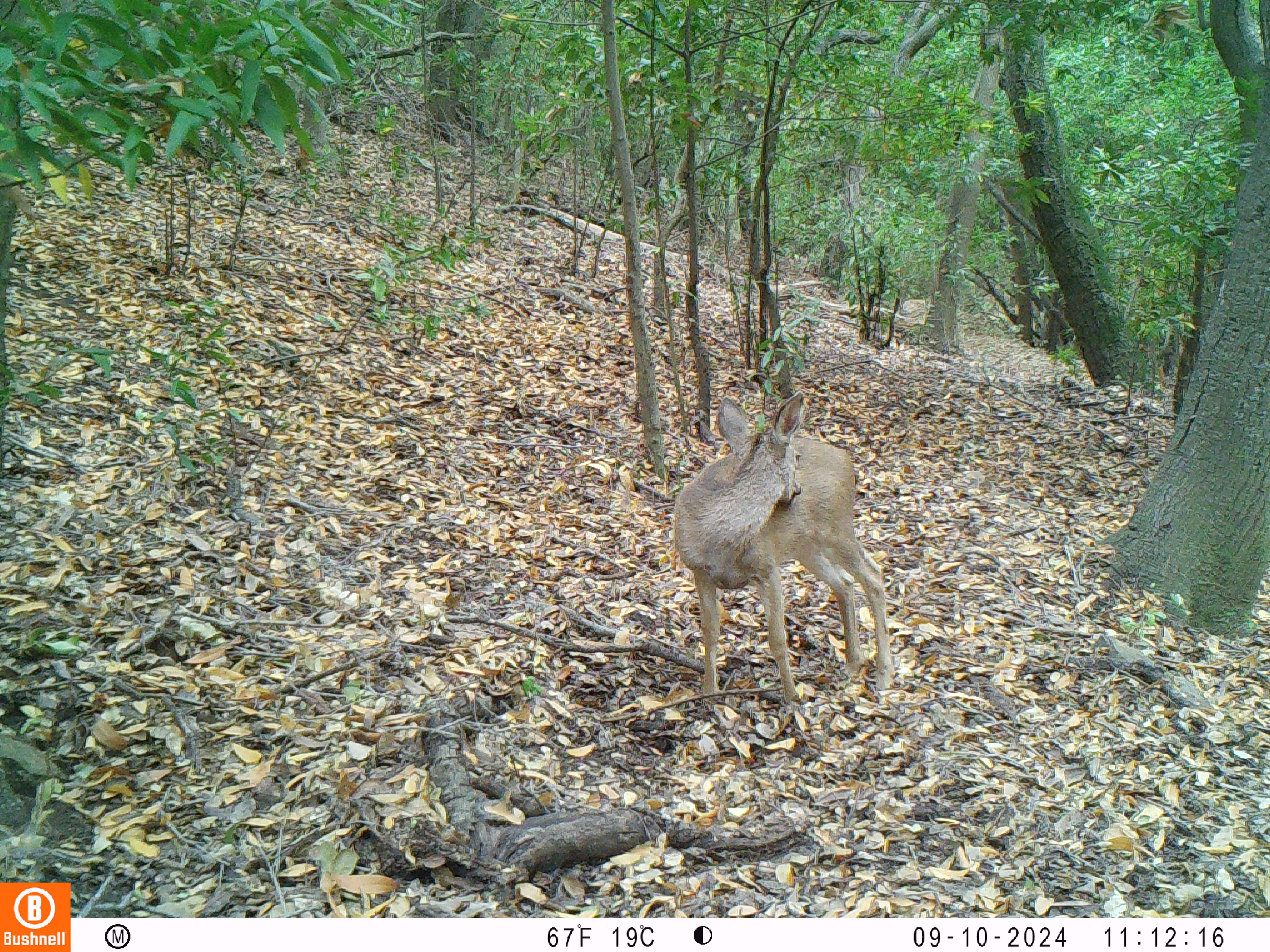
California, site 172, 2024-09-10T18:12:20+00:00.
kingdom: Animalia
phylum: Chordata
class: Mammalia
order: Artiodactyla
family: Cervidae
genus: Odocoileus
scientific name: Odocoileus hemionus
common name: mule deer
Mule deer (Odocoileus hemionus).